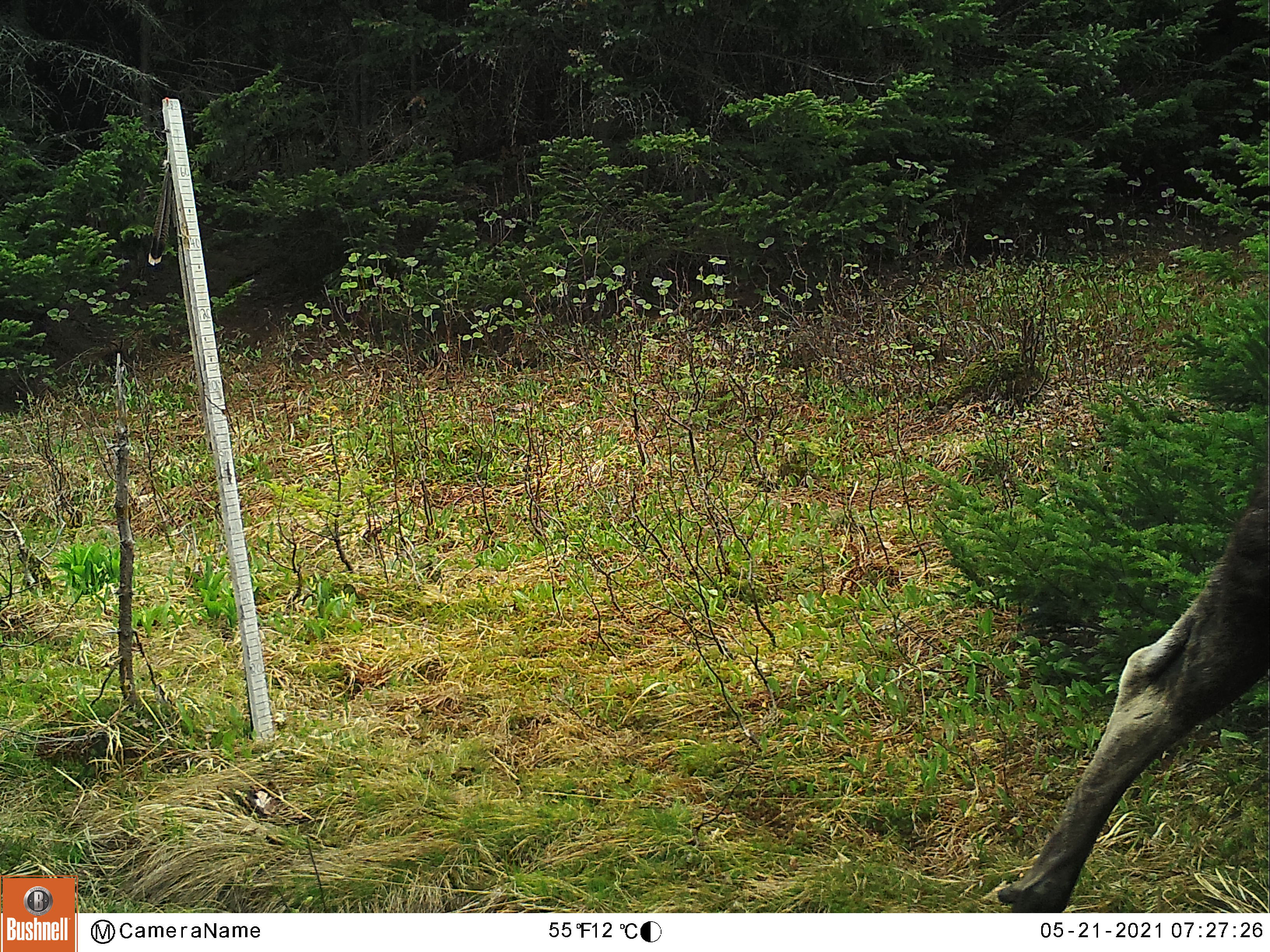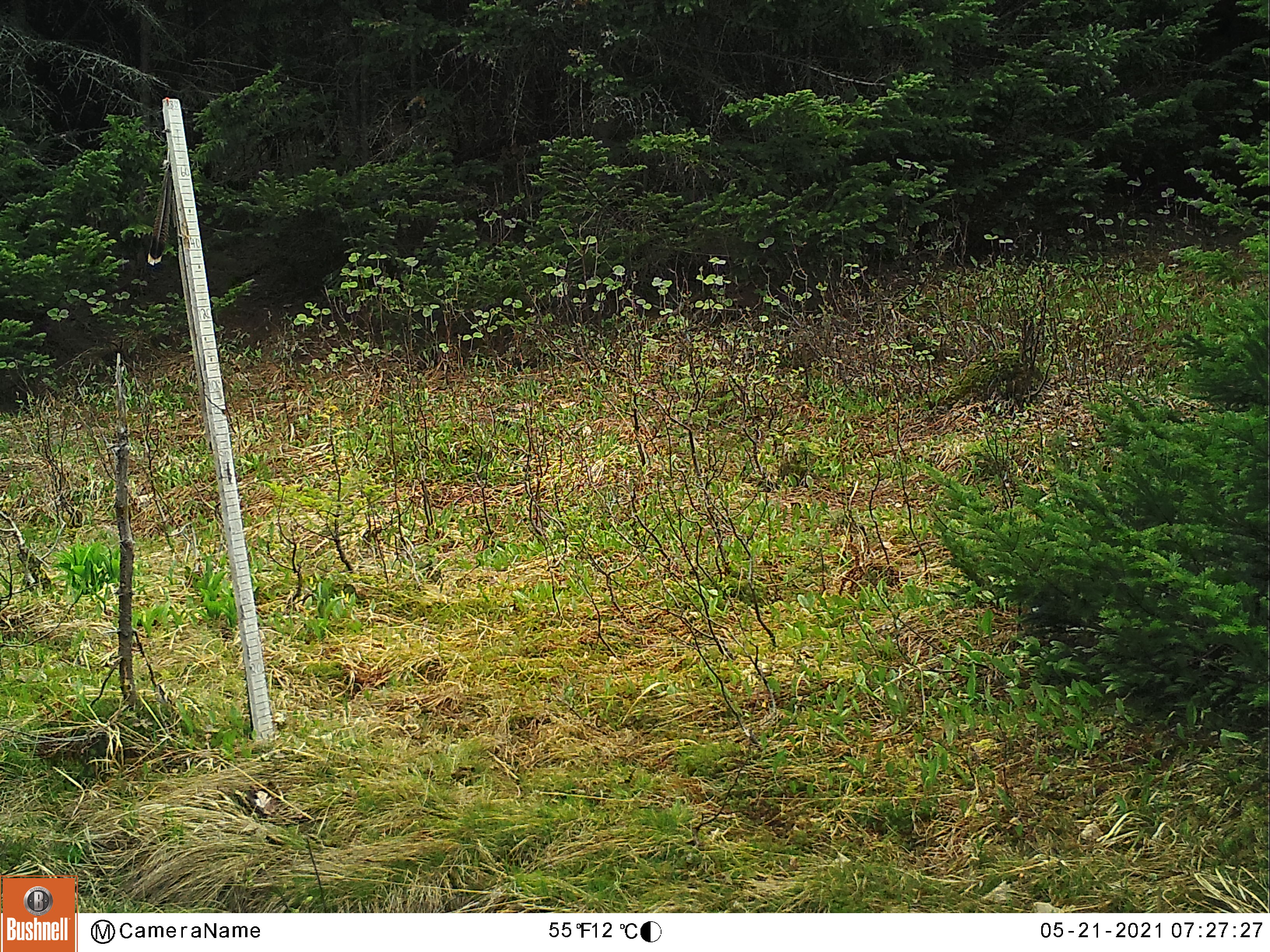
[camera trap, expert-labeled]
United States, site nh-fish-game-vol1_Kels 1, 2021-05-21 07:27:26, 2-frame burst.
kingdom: Animalia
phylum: Chordata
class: Mammalia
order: Artiodactyla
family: Cervidae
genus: Alces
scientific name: Alces alces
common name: moose